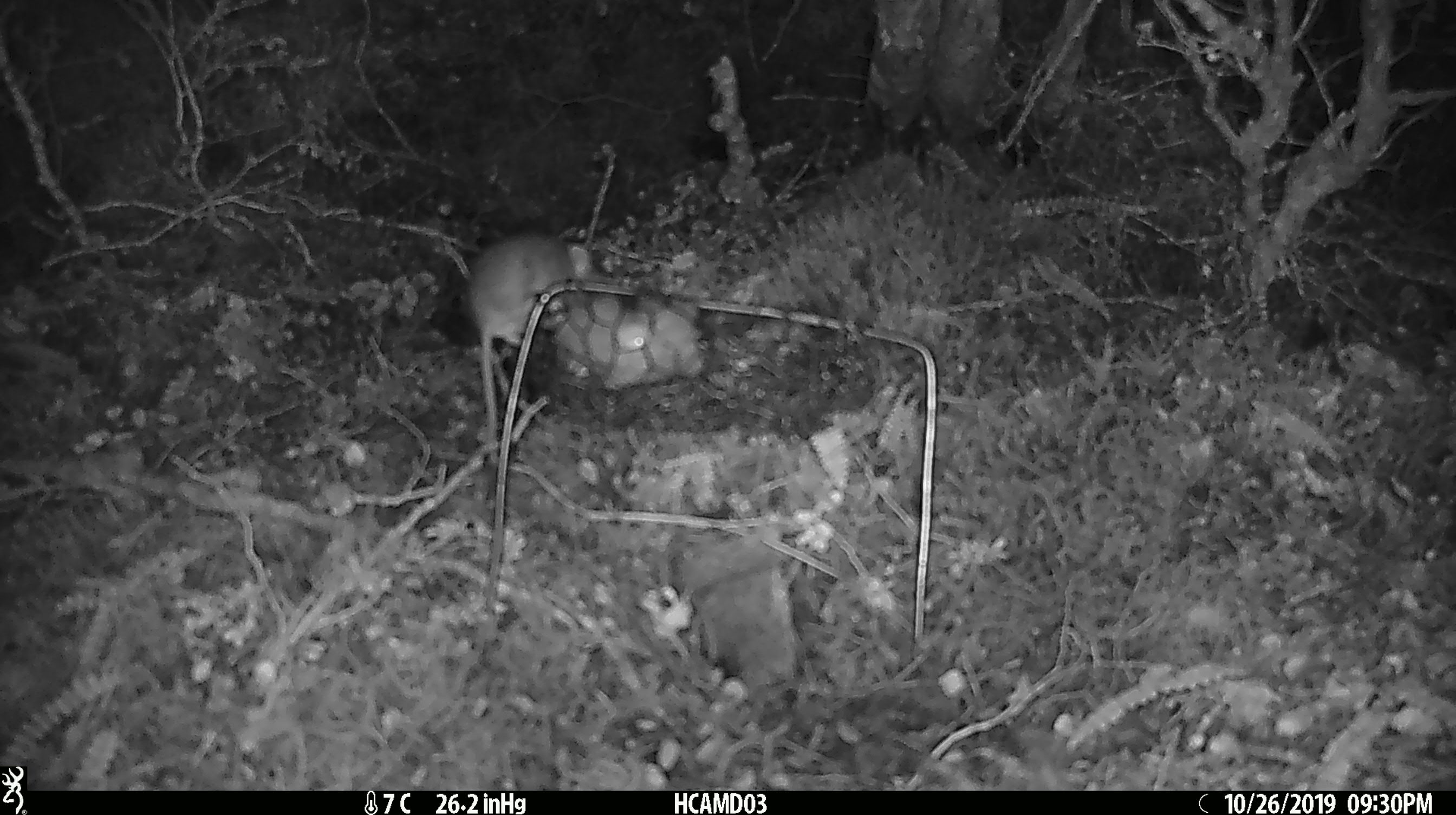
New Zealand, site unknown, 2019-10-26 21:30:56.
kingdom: Animalia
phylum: Chordata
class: Mammalia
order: Rodentia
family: Muridae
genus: Mus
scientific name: Mus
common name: mouse